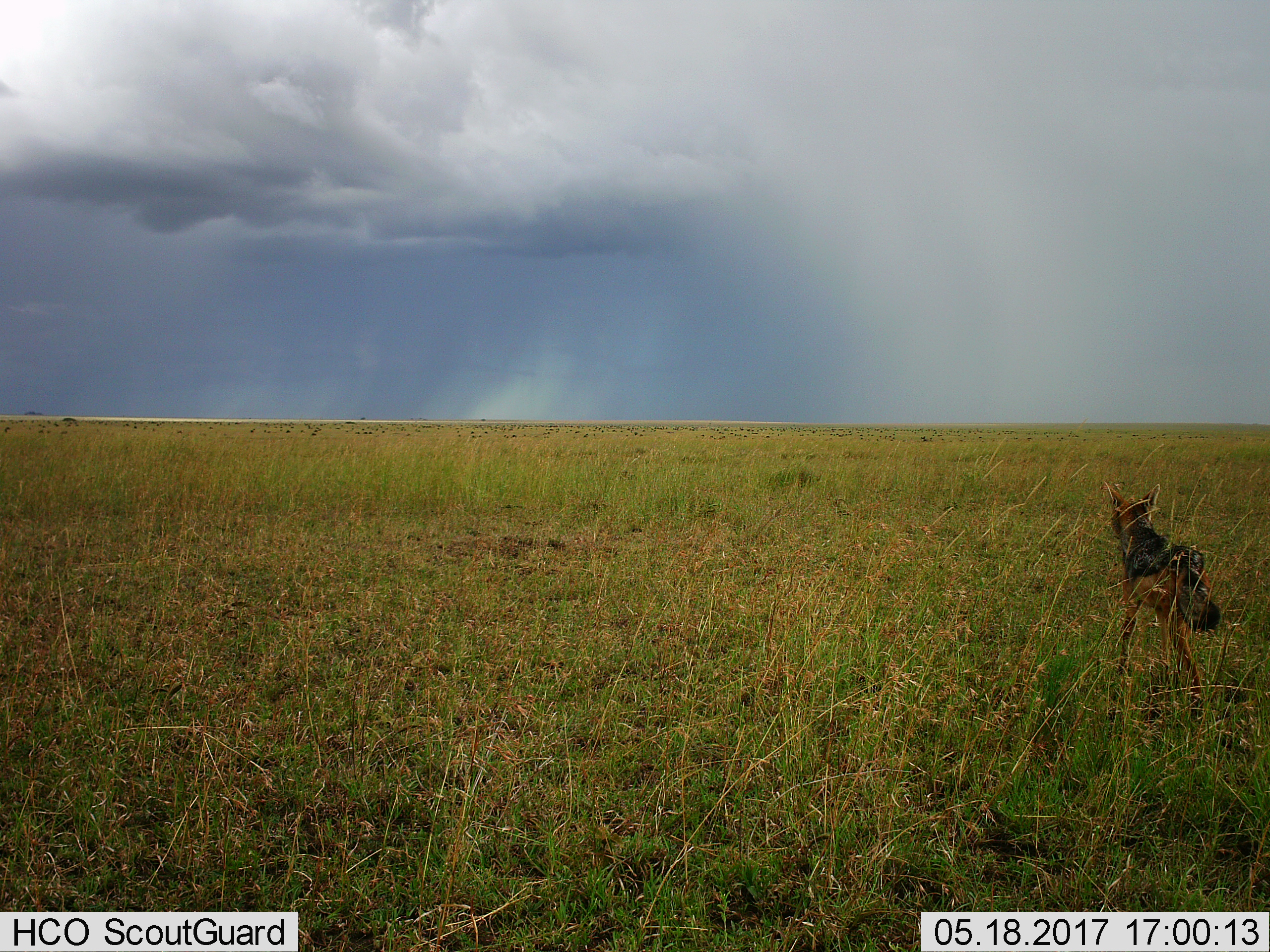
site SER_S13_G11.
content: unidentified animal